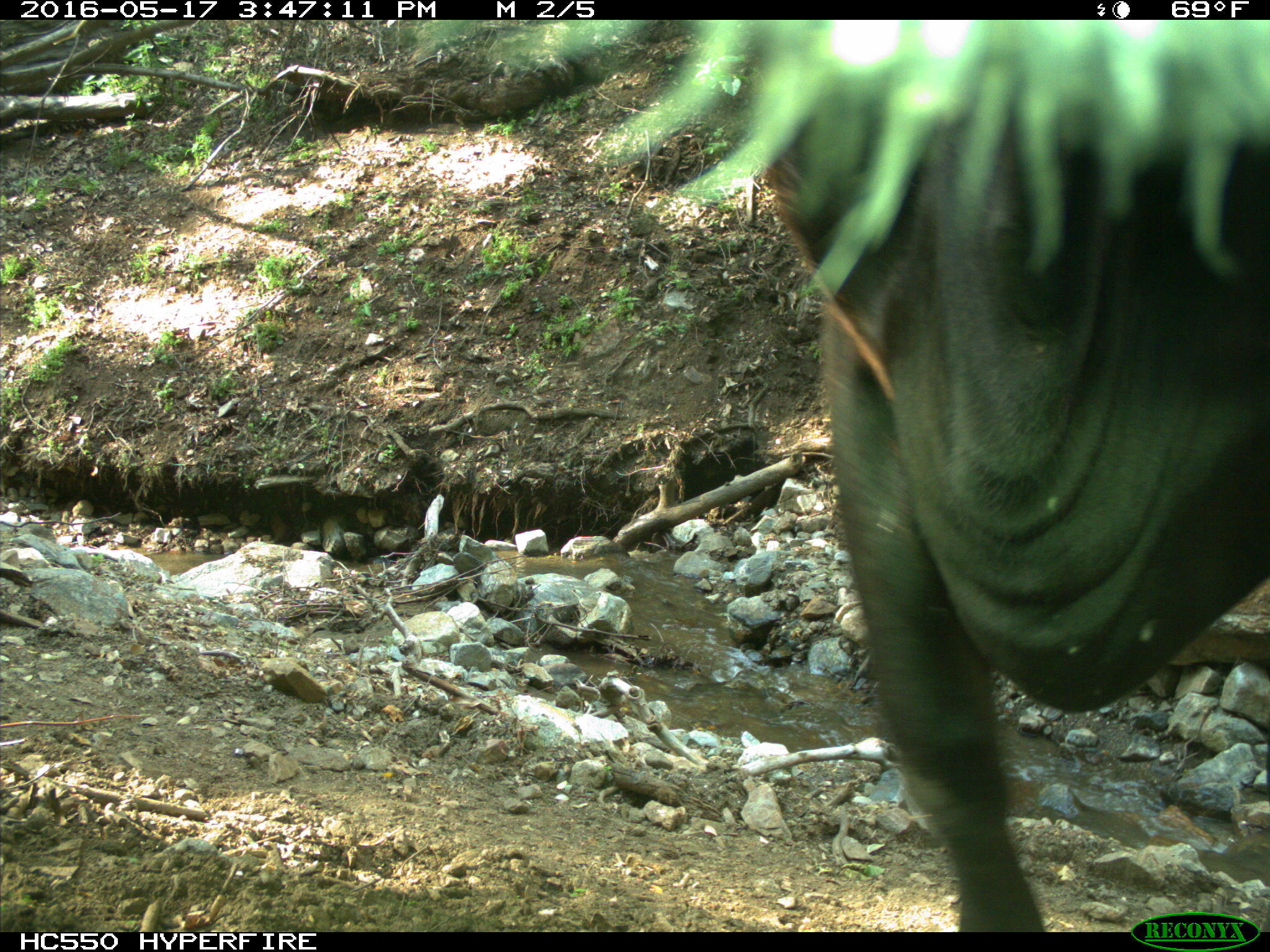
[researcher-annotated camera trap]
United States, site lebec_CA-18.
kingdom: Animalia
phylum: Chordata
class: Mammalia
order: Artiodactyla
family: Bovidae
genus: Bos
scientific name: Bos taurus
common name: domestic cow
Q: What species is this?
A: Bos taurus (domestic cow).